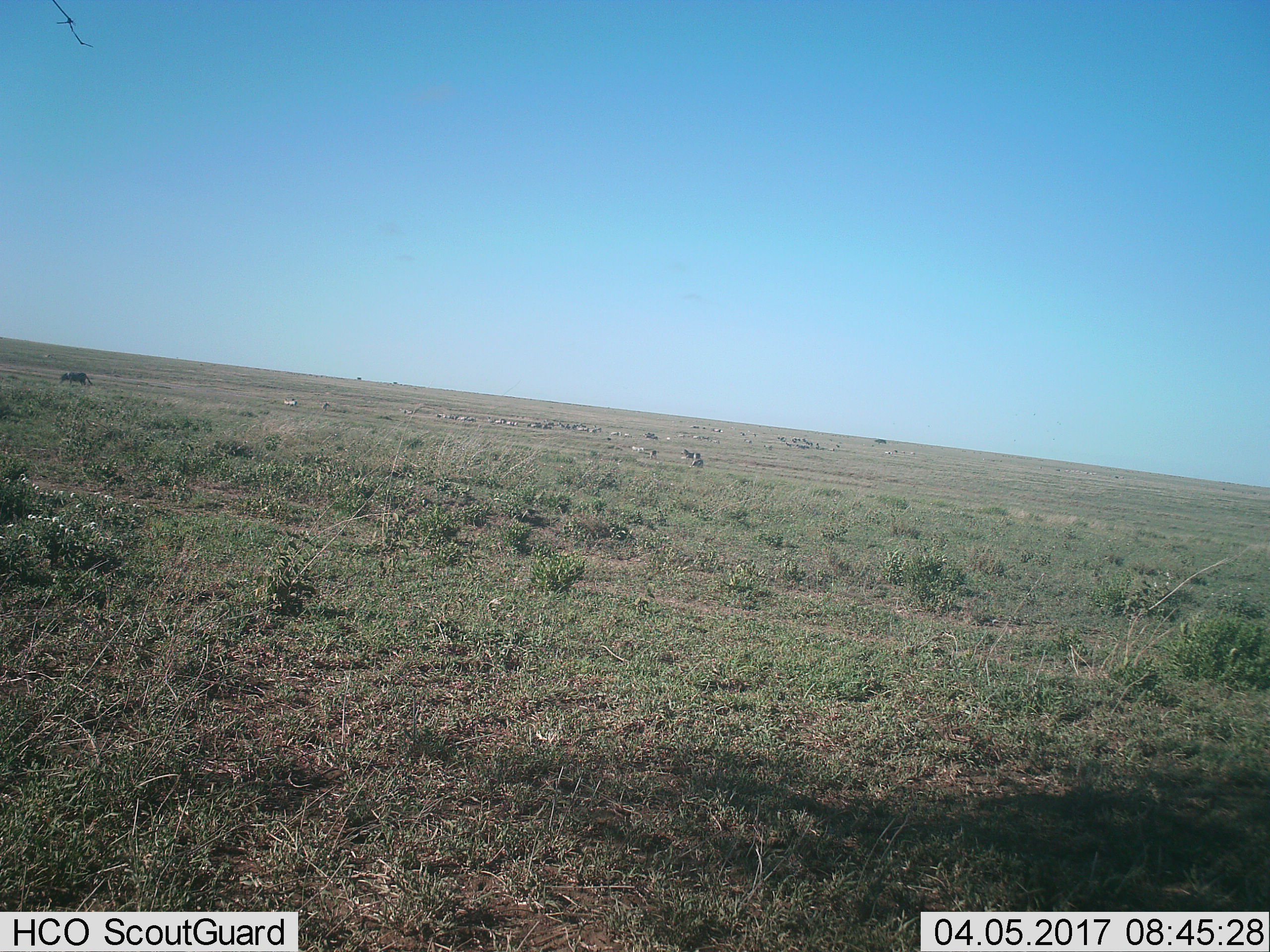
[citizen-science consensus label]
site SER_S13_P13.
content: unidentified animal